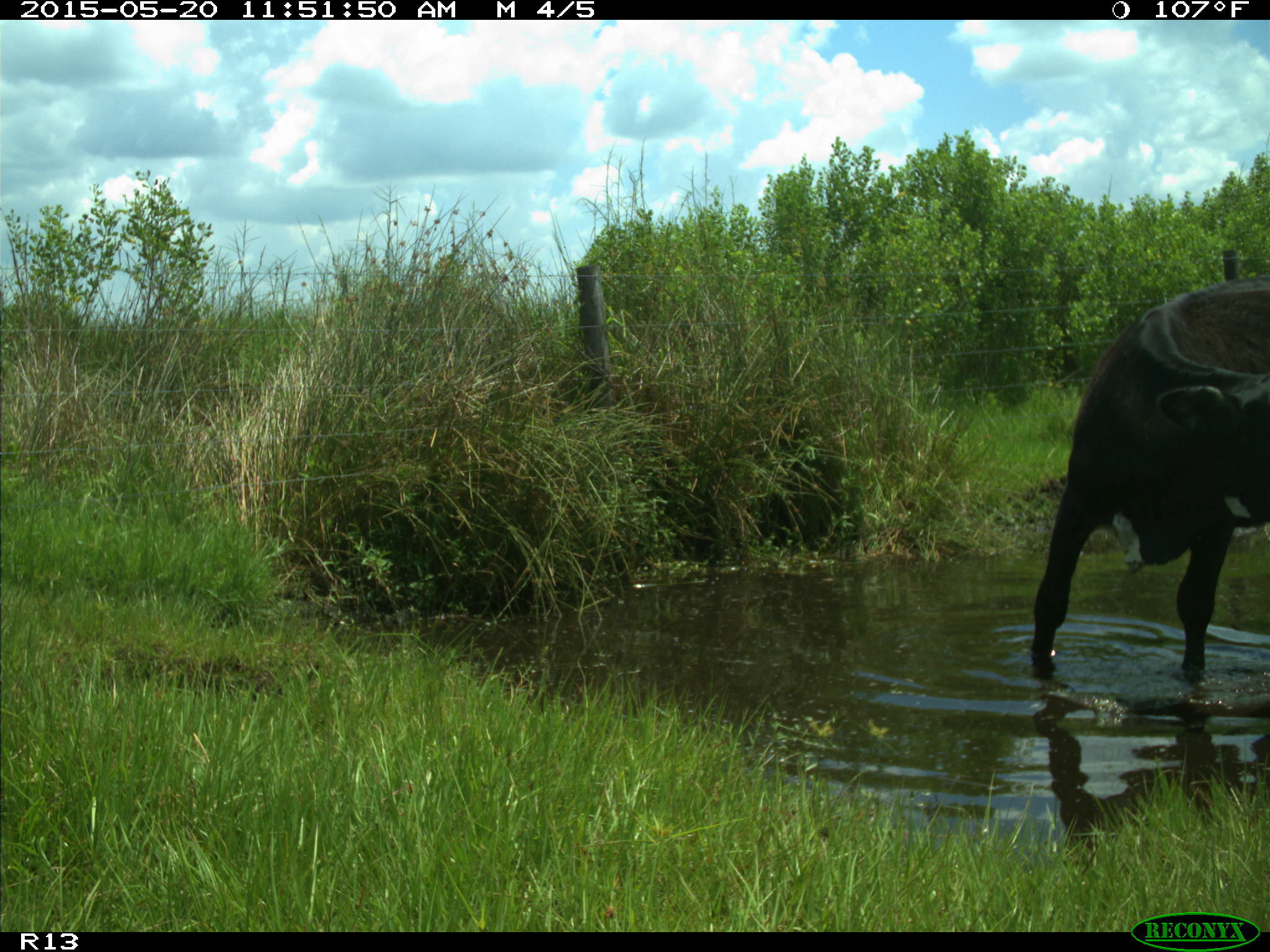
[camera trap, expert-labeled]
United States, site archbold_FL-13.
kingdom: Animalia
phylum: Chordata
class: Mammalia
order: Artiodactyla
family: Bovidae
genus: Bos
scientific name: Bos taurus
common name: domestic cow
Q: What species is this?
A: Bos taurus (domestic cow).